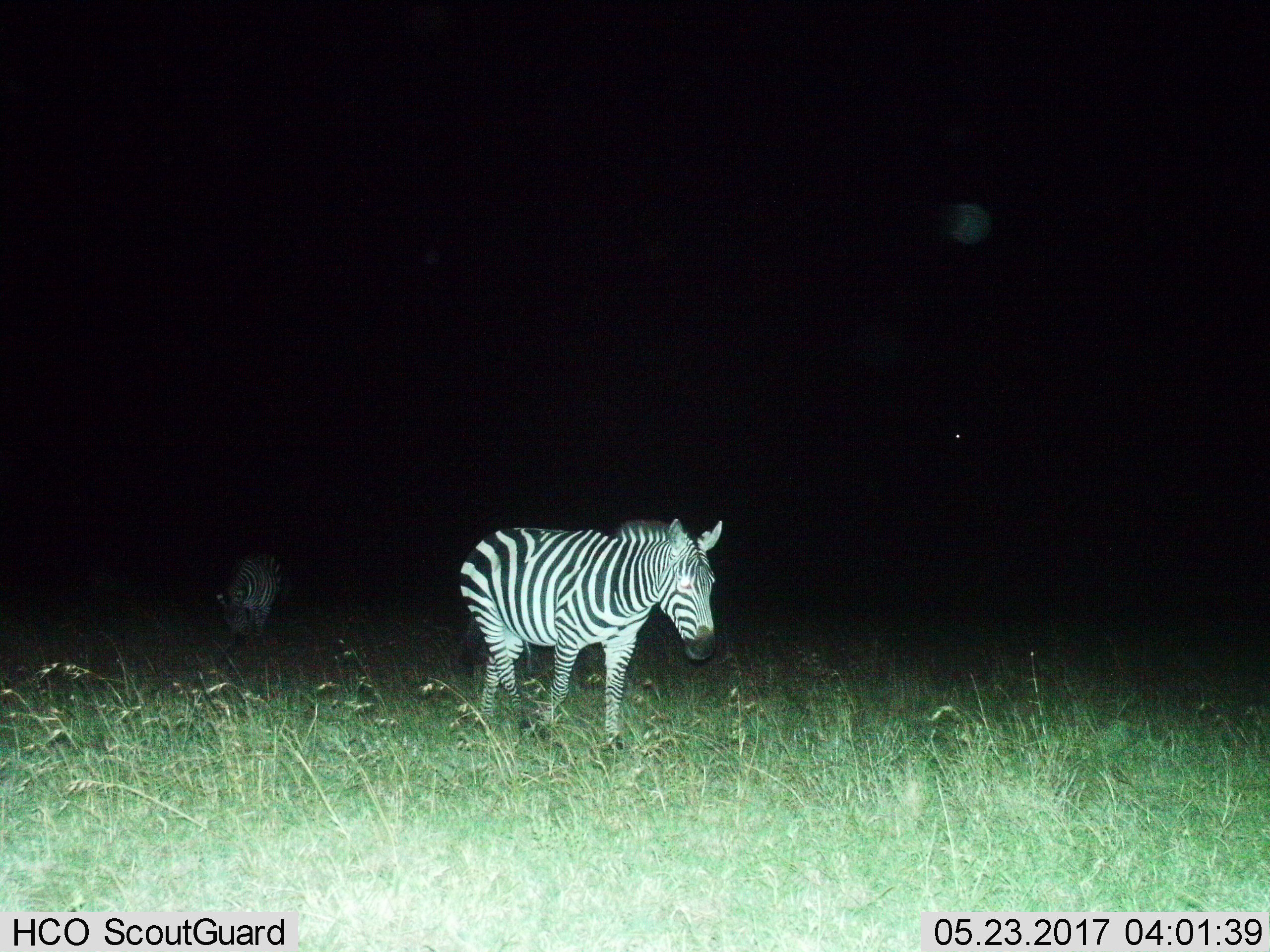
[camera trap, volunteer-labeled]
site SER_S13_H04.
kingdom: Animalia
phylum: Chordata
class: Mammalia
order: Perissodactyla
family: Equidae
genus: Equus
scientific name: Equus quagga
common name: plains zebra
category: zebraplains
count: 2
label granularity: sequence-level